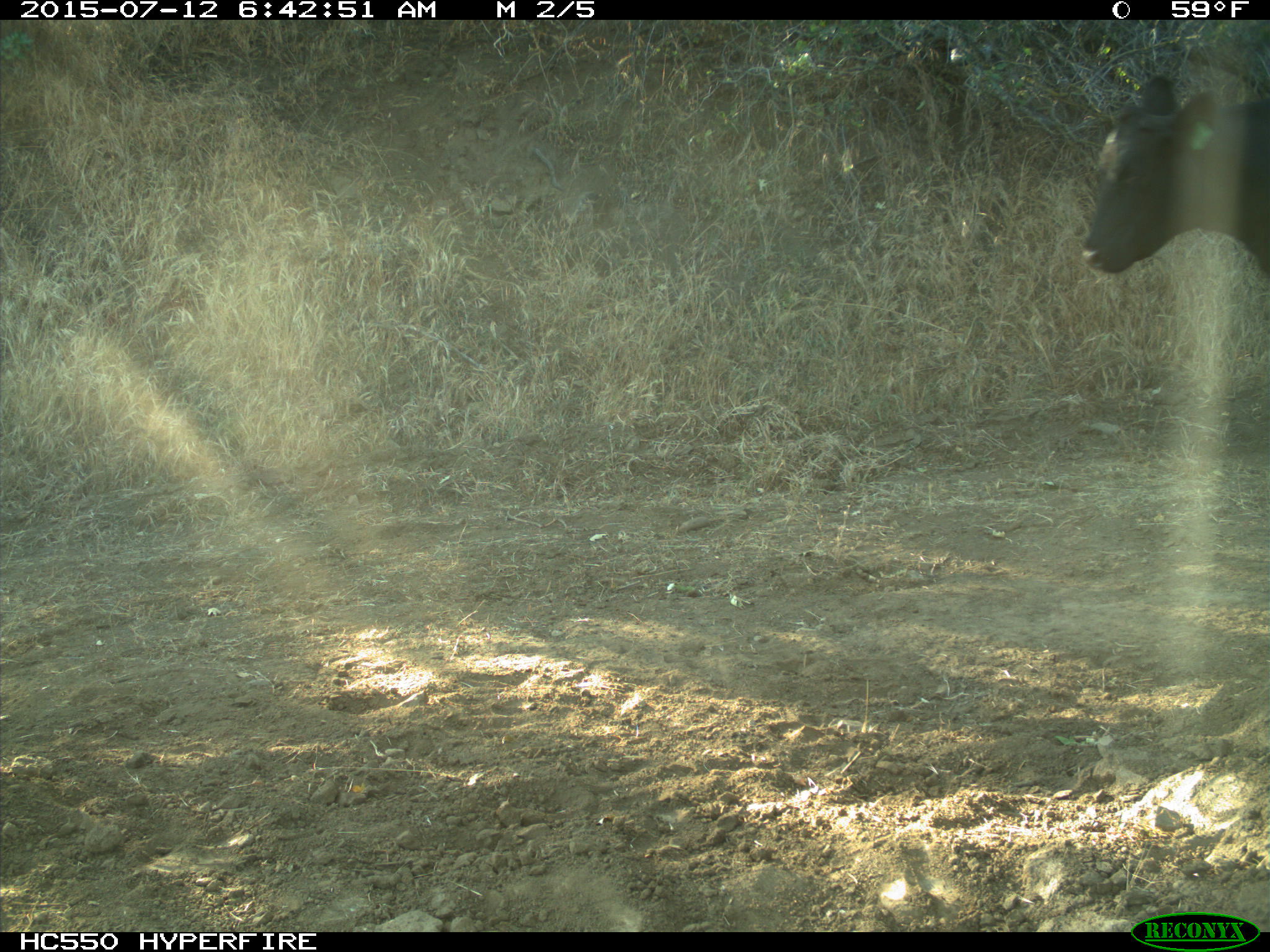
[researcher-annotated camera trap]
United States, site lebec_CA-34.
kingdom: Animalia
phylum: Chordata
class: Mammalia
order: Artiodactyla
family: Bovidae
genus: Bos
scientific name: Bos taurus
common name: domestic cow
Bos taurus (domestic cow).